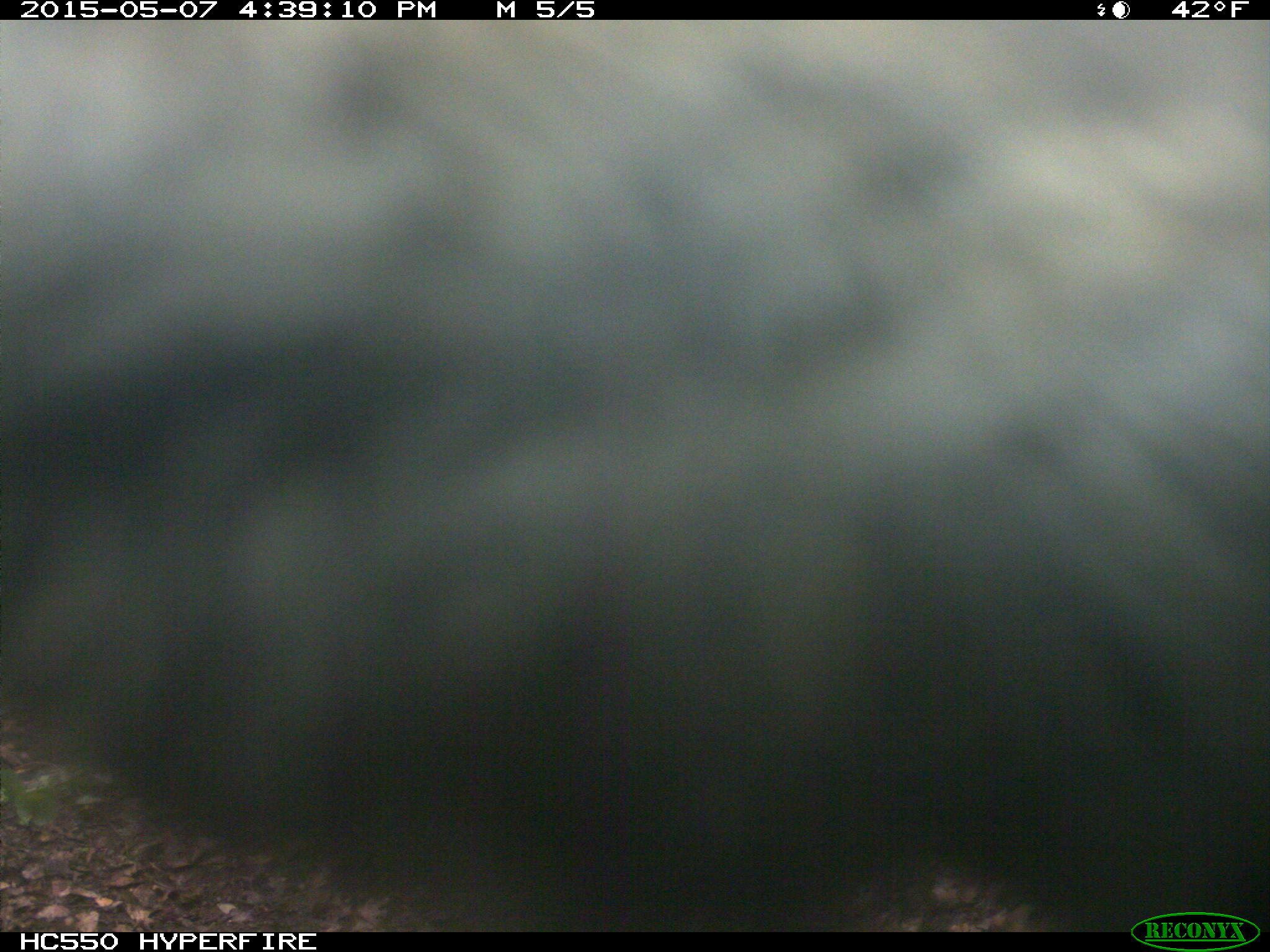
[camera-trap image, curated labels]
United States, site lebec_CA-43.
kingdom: Animalia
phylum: Chordata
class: Mammalia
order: Artiodactyla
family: Bovidae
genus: Bos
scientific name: Bos taurus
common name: domestic cow